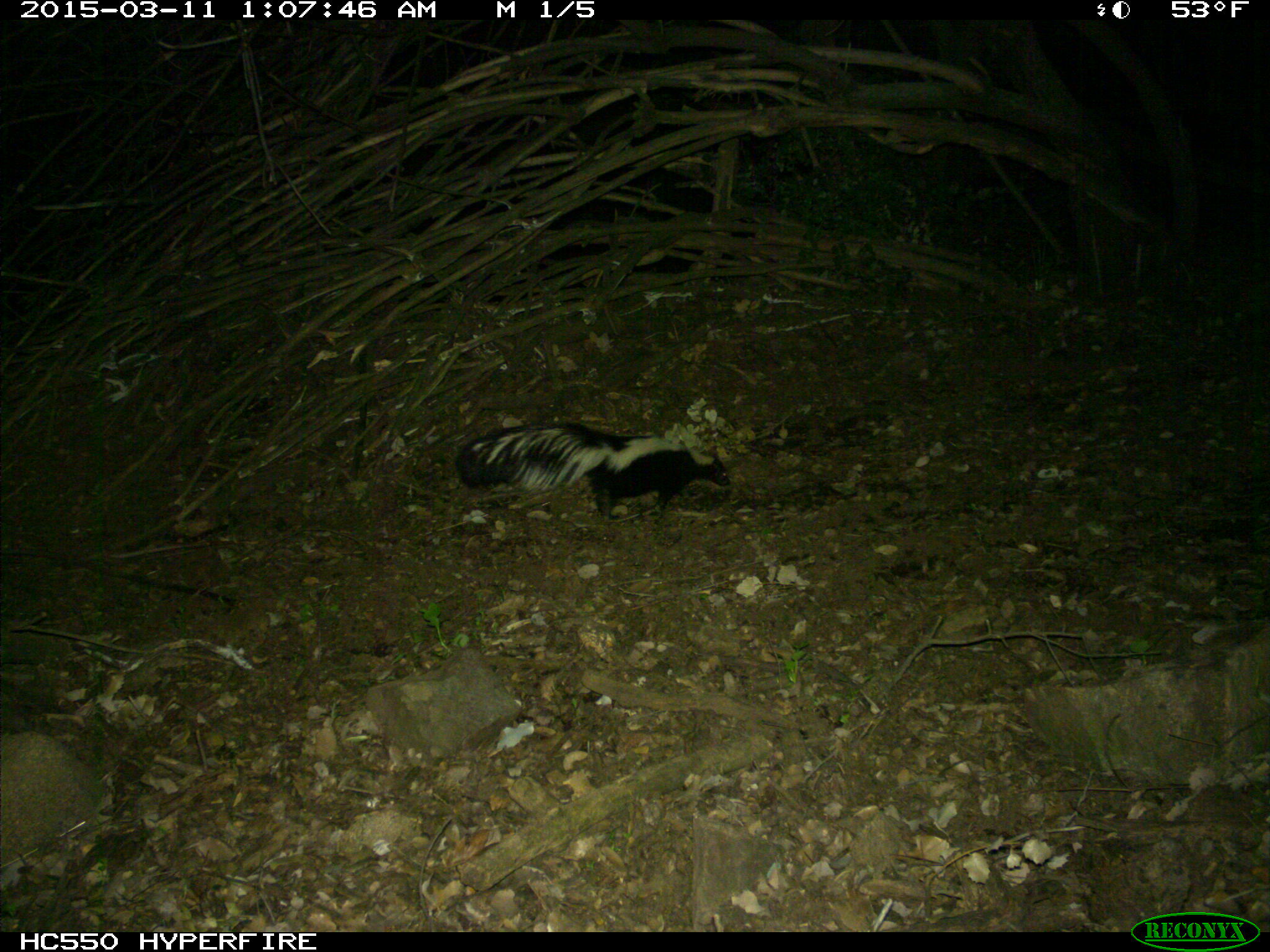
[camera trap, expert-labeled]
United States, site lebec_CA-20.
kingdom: Animalia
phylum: Chordata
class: Mammalia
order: Carnivora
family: Mephitidae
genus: Mephitis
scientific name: Mephitis mephitis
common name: striped skunk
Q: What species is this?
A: Mephitis mephitis (striped skunk).